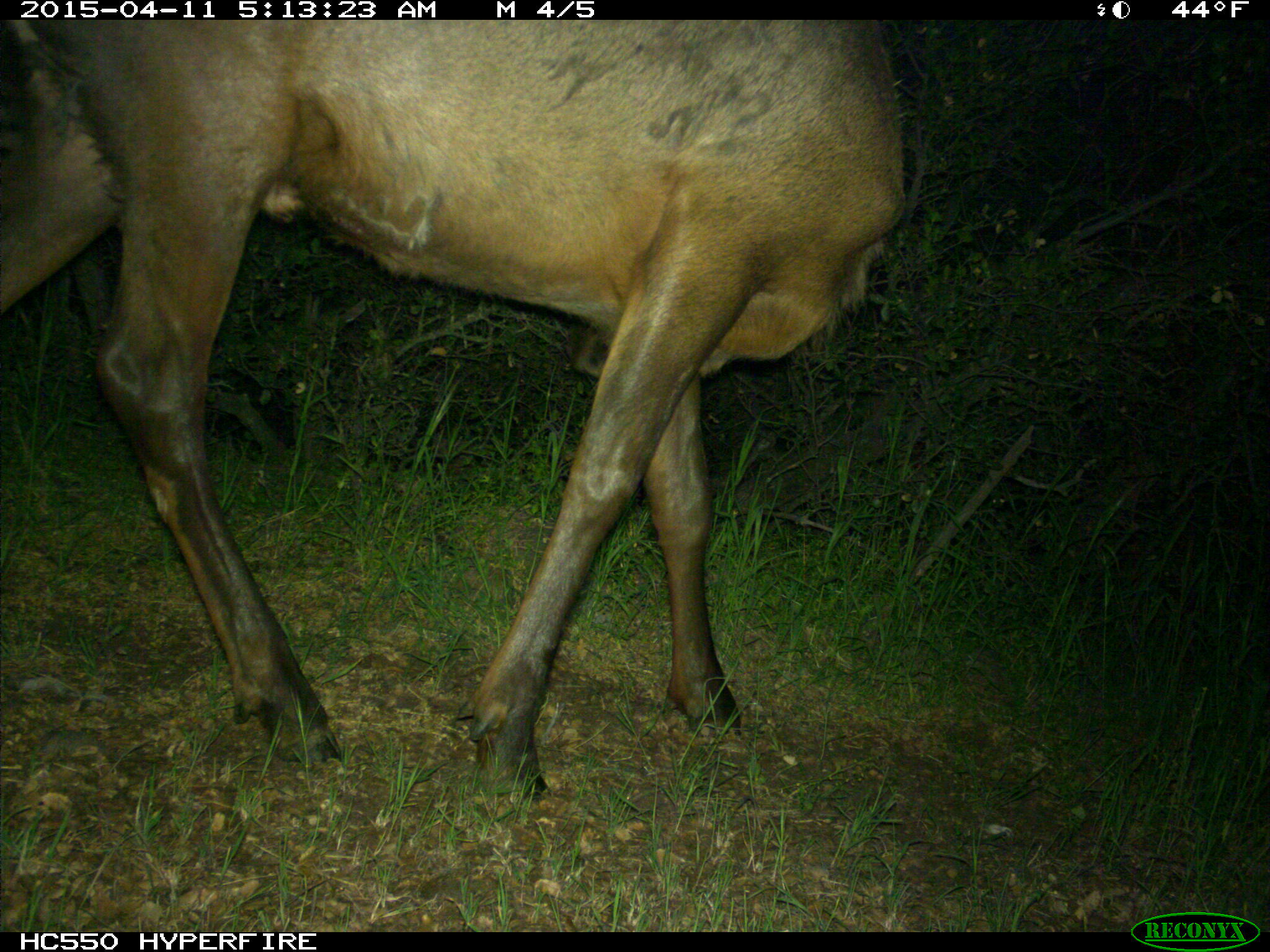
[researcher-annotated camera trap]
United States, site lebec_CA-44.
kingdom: Animalia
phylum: Chordata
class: Mammalia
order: Artiodactyla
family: Cervidae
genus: Cervus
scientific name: Cervus canadensis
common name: elk